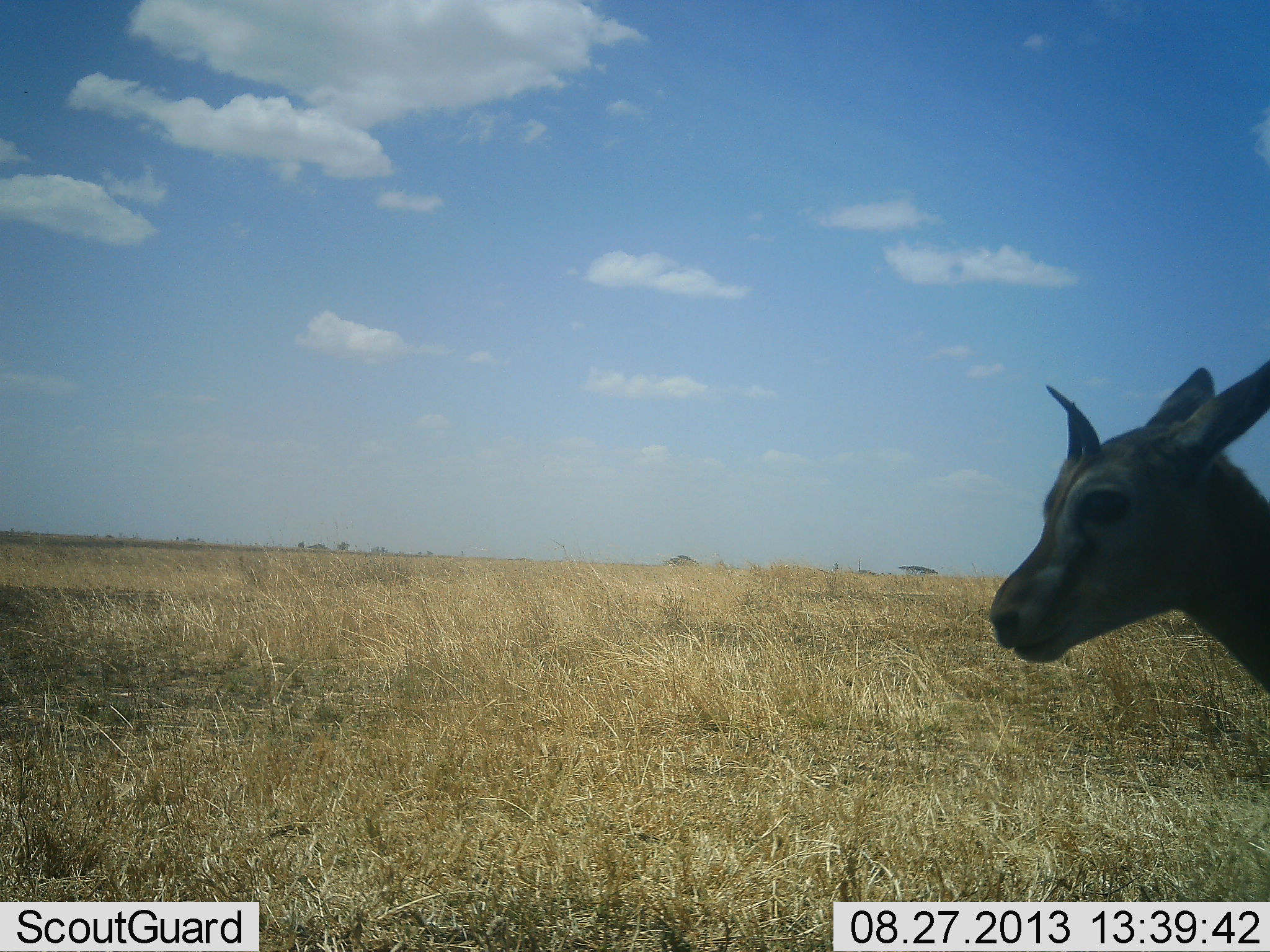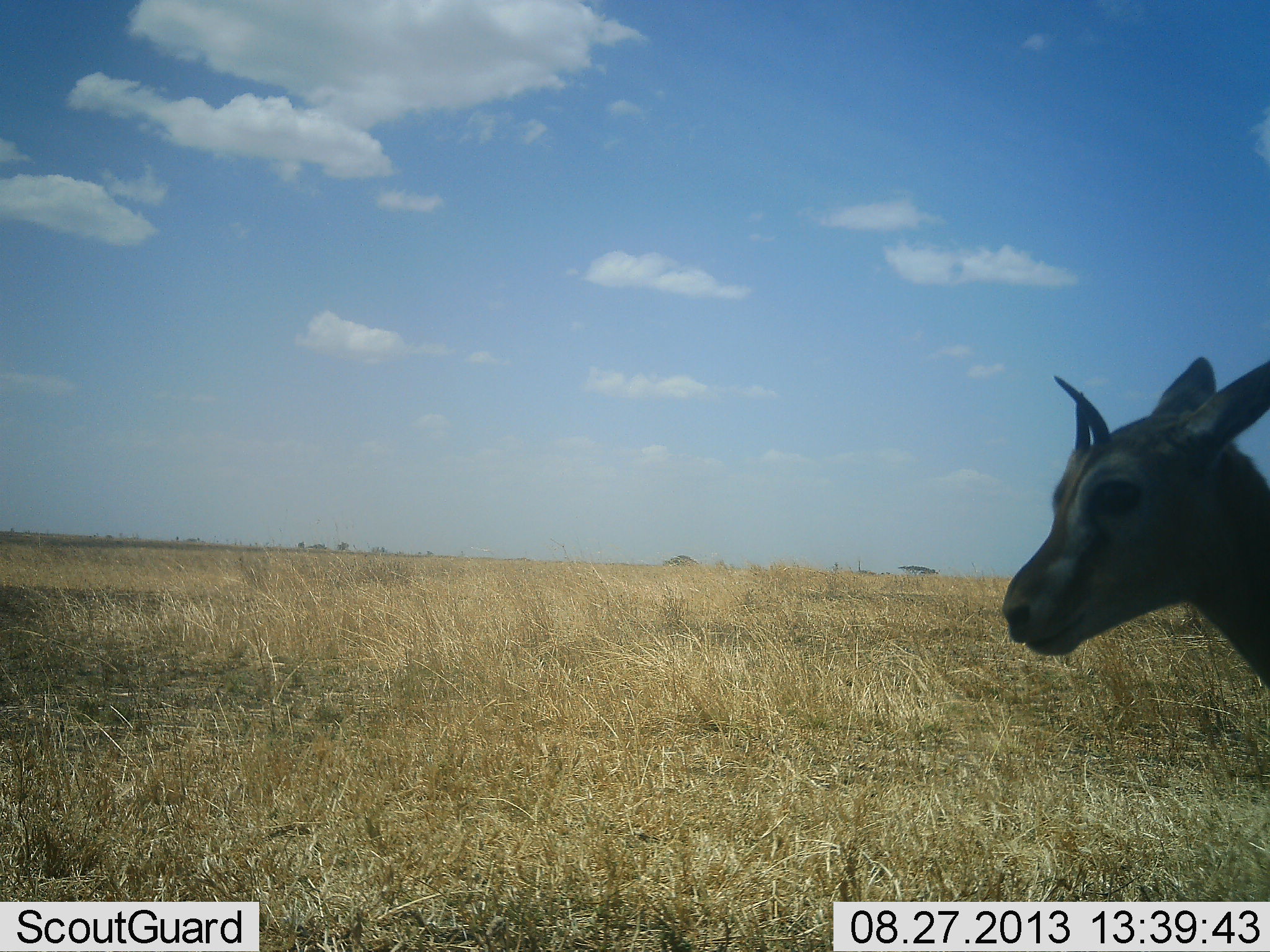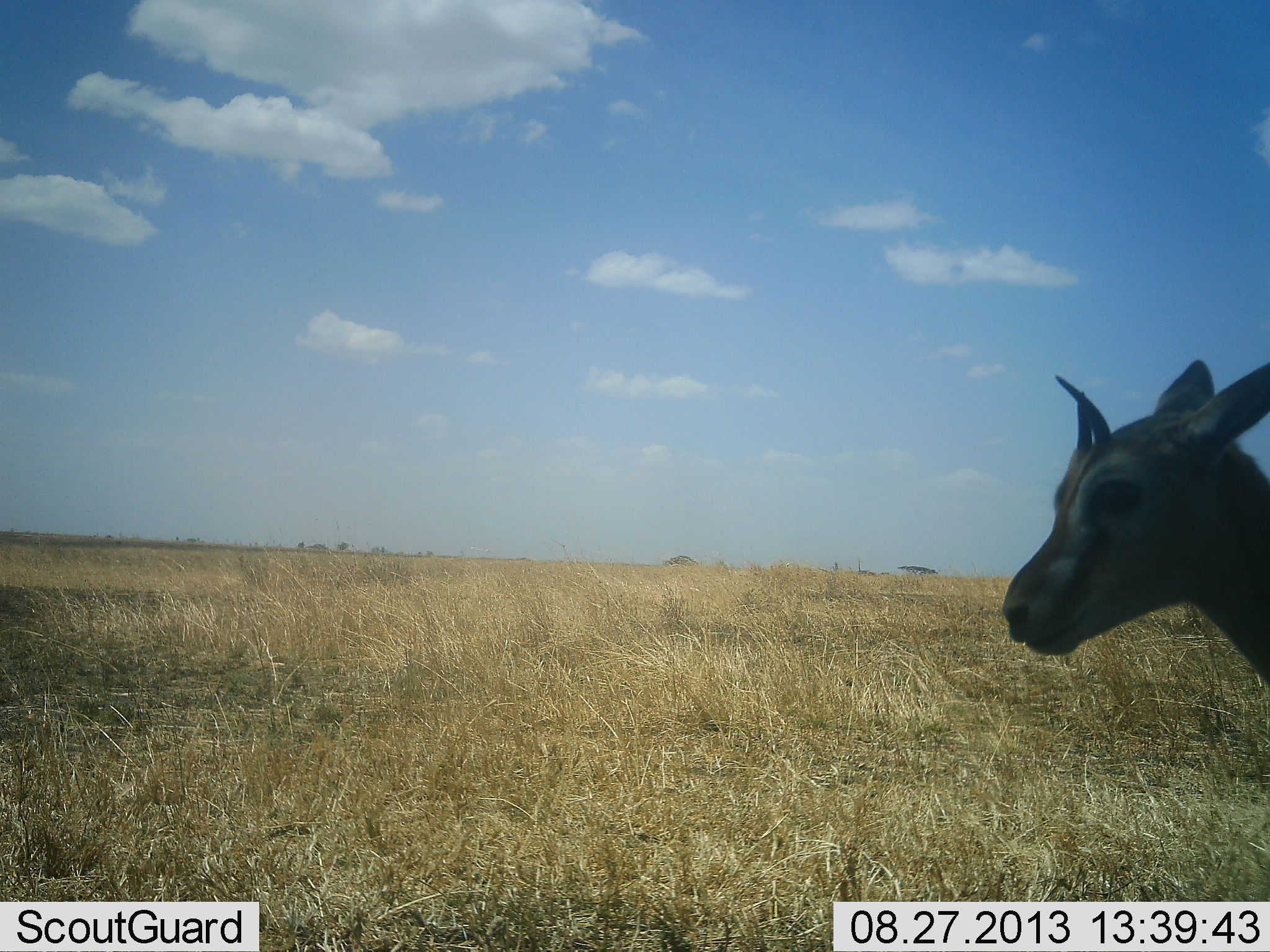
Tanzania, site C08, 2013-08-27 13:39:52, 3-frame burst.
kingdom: Animalia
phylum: Chordata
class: Mammalia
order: Artiodactyla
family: Bovidae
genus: Eudorcas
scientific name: Eudorcas thomsonii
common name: thomson's gazelle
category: gazellethomsons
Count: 1.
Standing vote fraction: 100%.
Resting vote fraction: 0%.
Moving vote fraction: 0%.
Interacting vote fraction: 0%.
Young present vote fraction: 8%.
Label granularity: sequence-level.